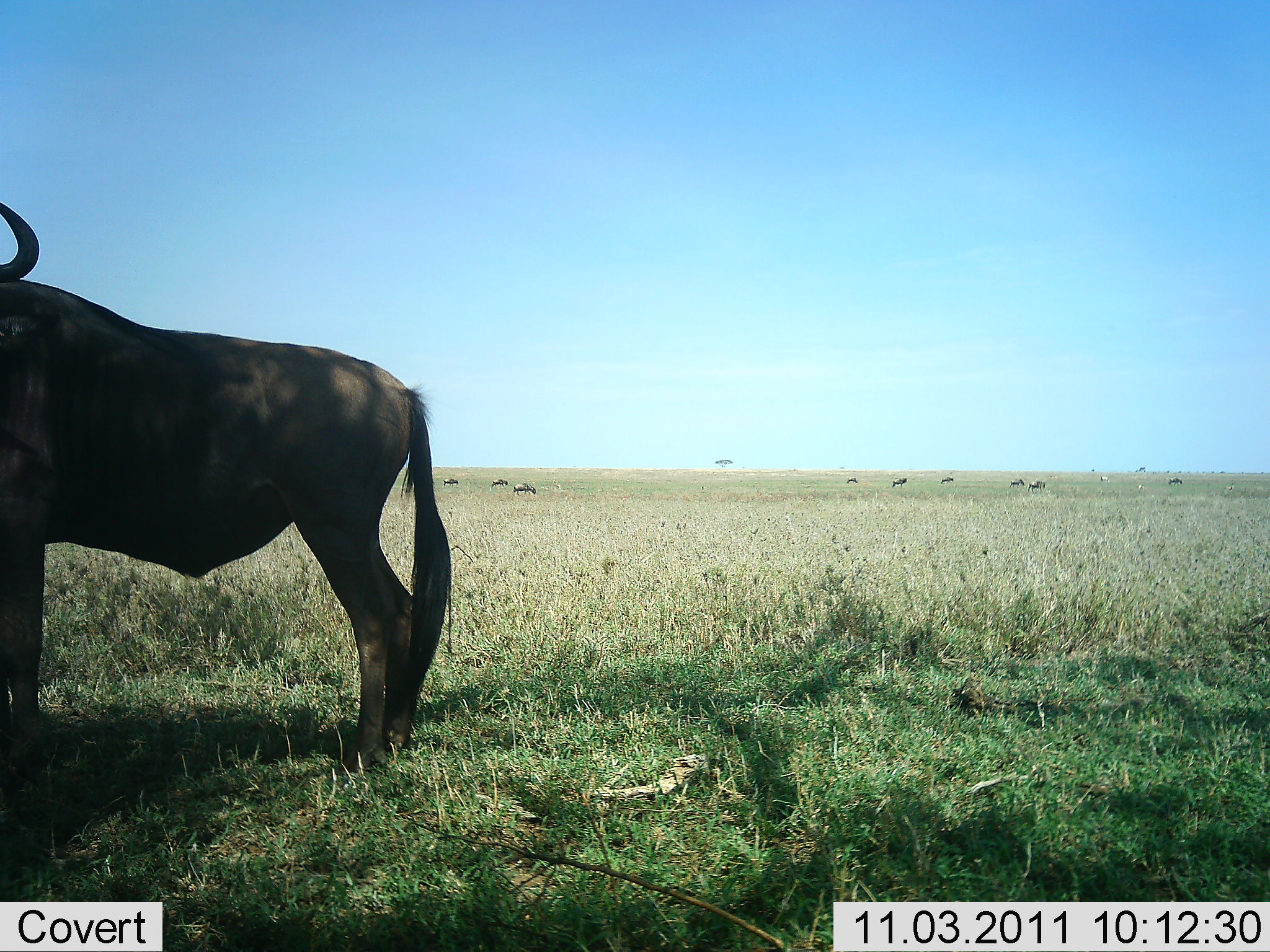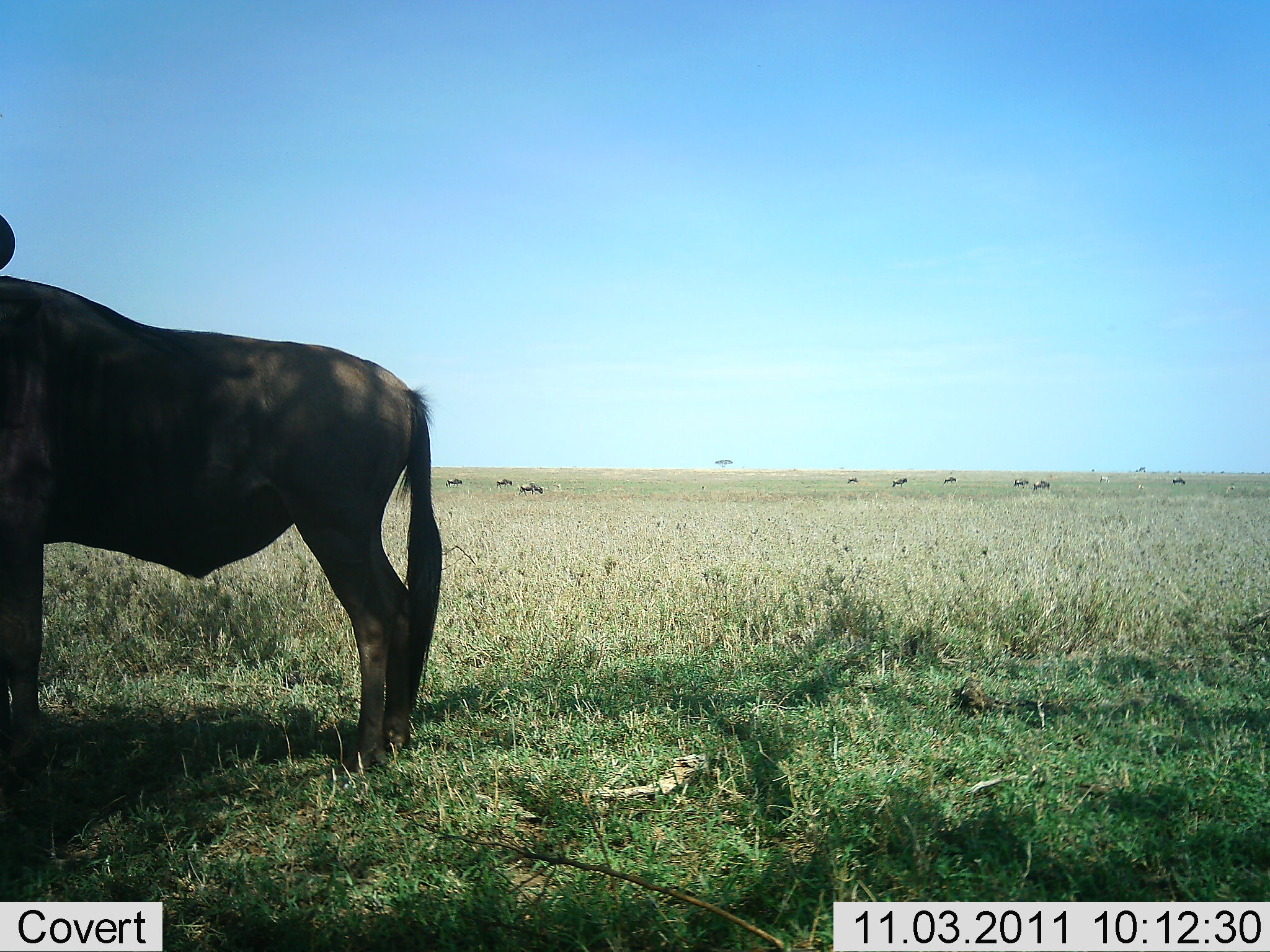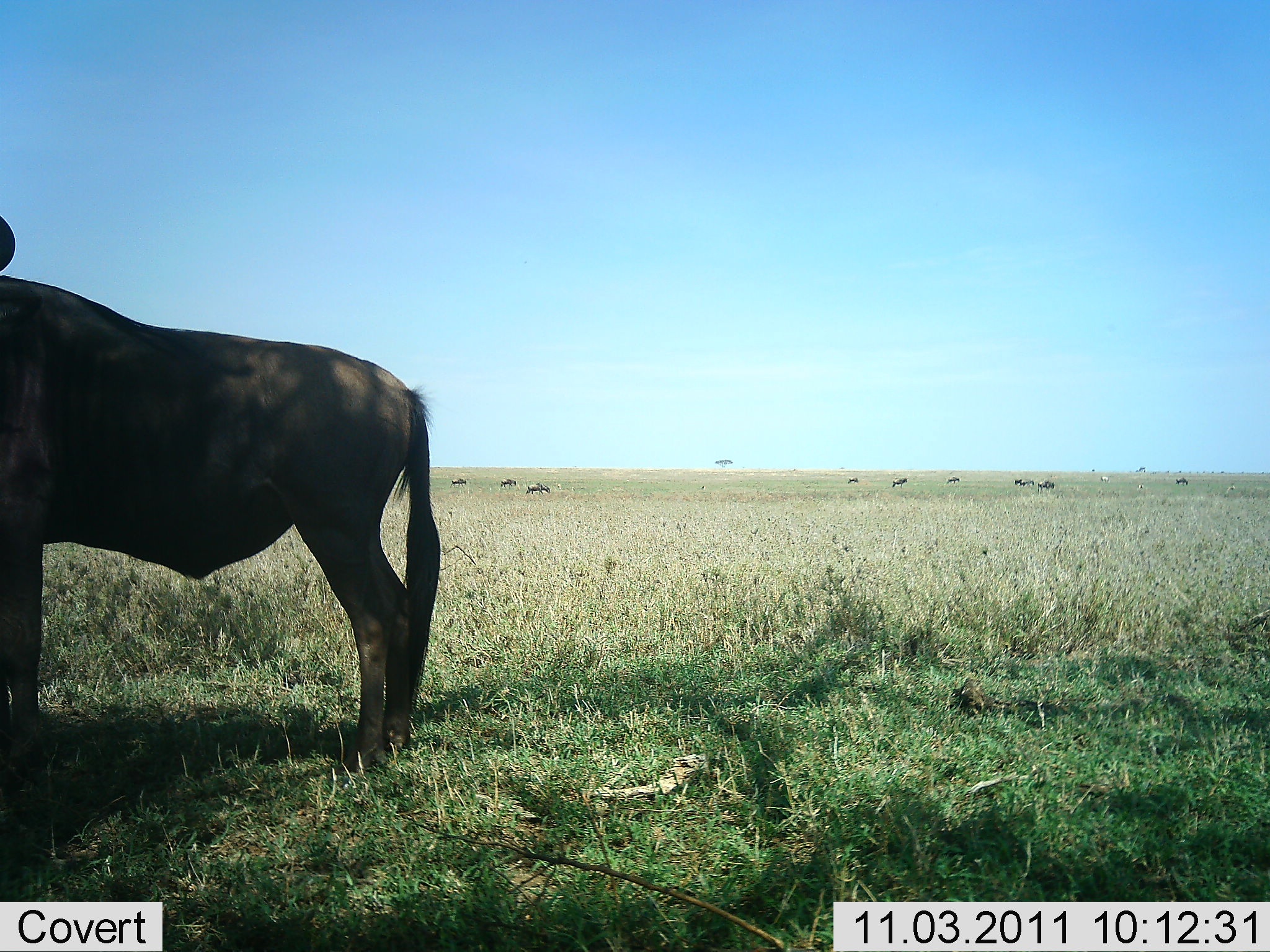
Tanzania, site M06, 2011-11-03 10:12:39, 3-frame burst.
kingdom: Animalia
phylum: Chordata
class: Mammalia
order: Artiodactyla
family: Bovidae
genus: Connochaetes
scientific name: Connochaetes taurinus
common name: blue wildebeest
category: wildebeest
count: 10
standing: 91%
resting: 0%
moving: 27%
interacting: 0%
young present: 0%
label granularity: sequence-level